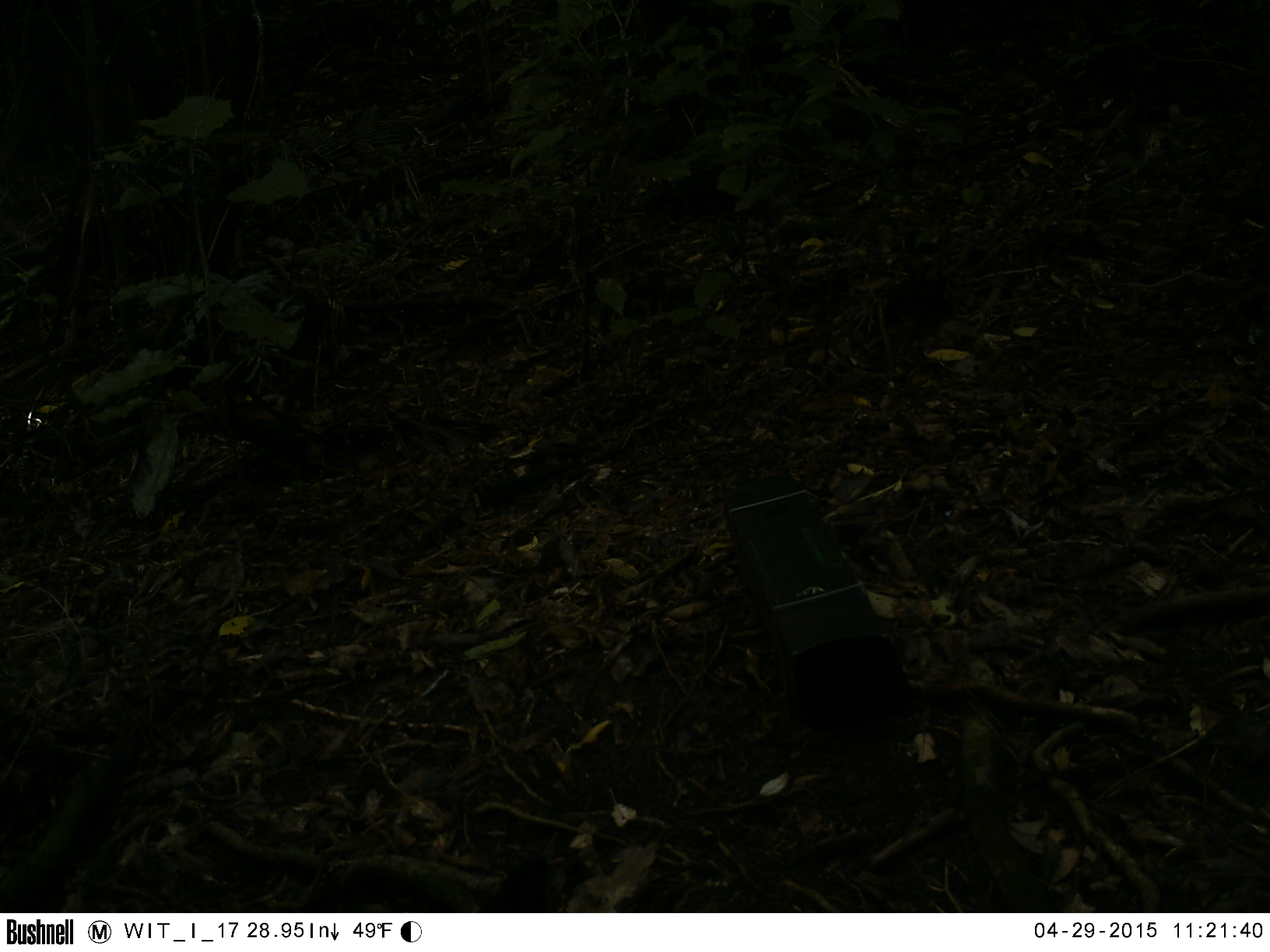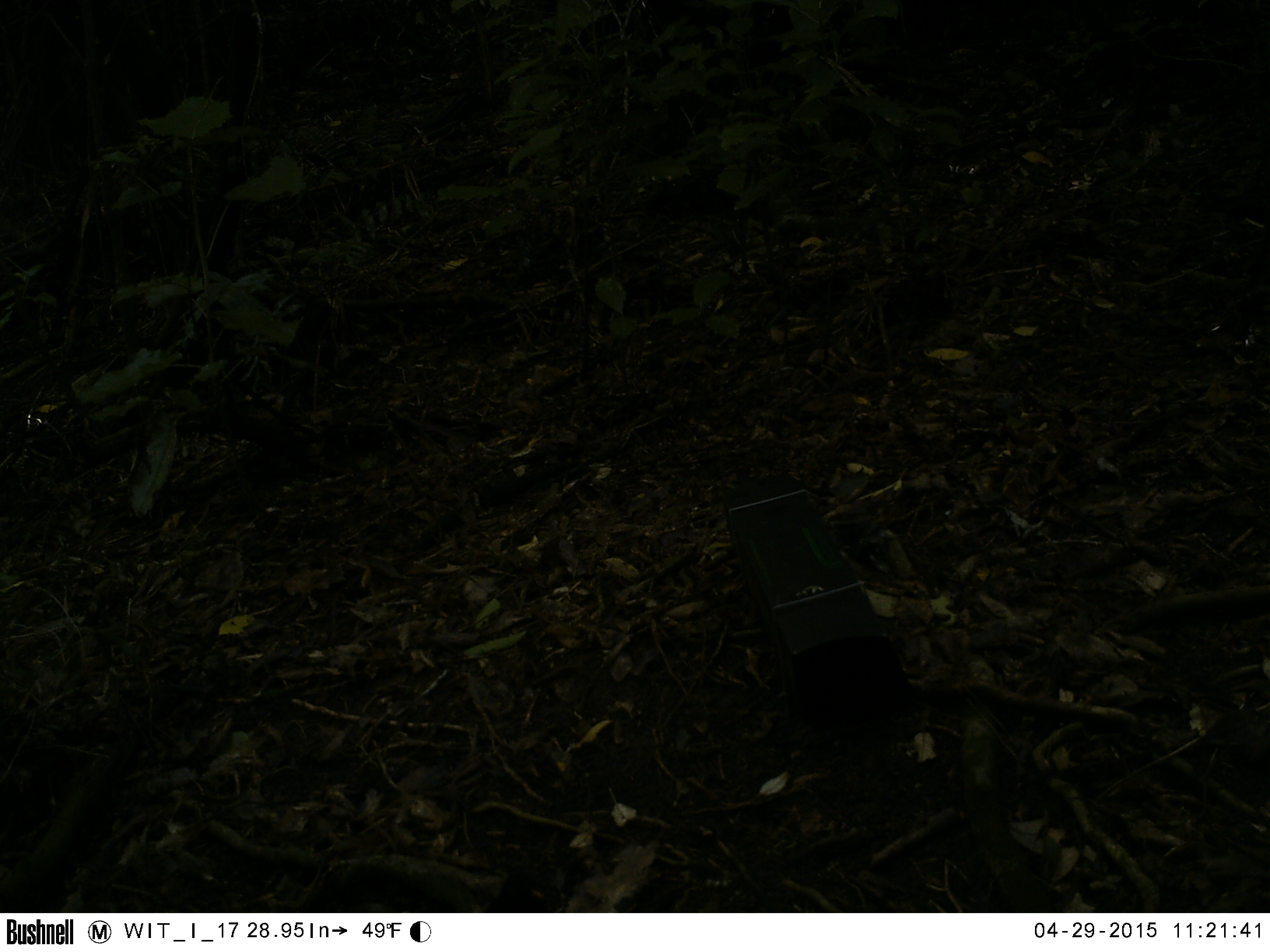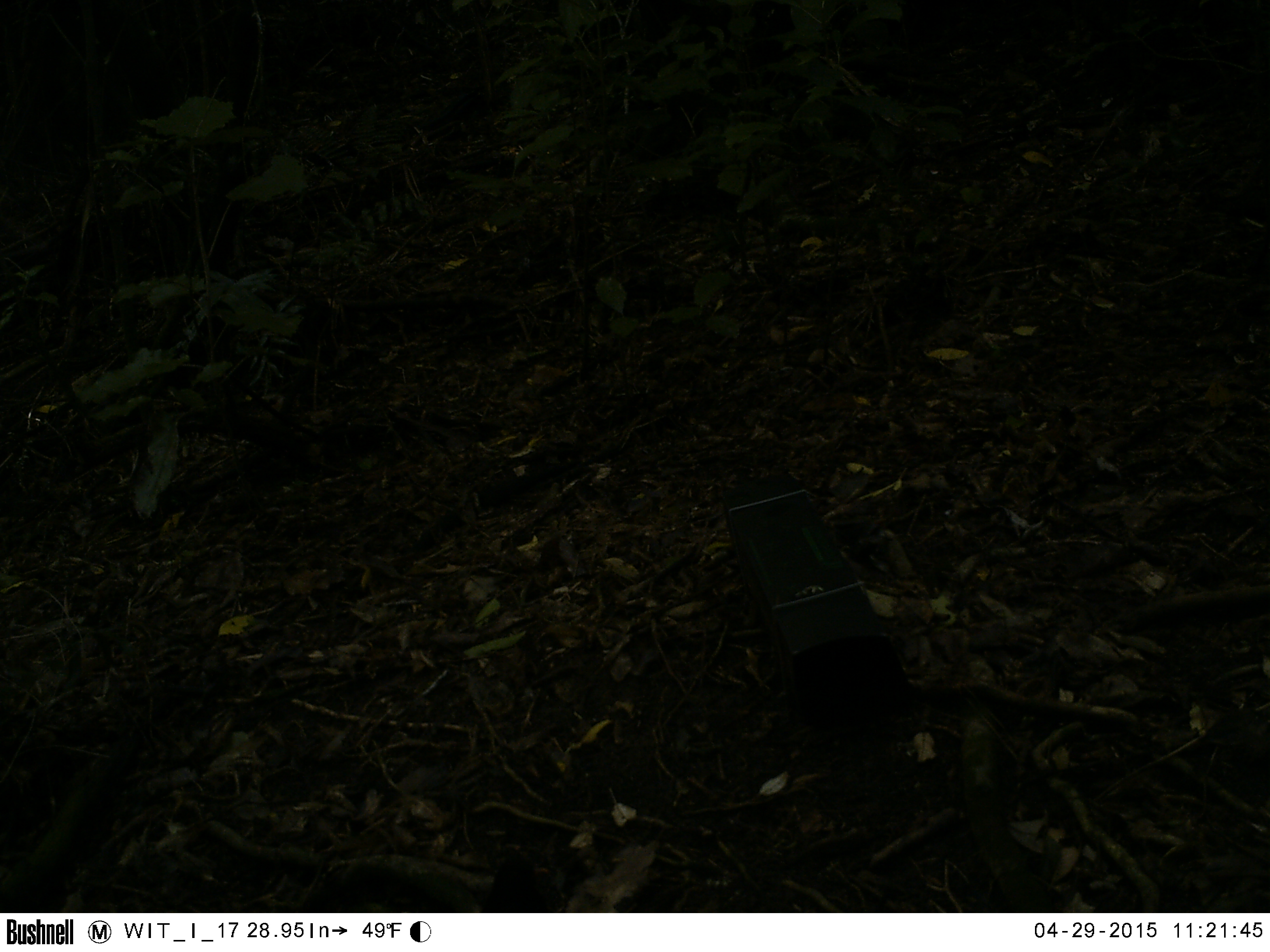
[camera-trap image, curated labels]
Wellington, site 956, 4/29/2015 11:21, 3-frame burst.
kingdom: Animalia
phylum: Chordata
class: Aves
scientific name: Aves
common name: bird